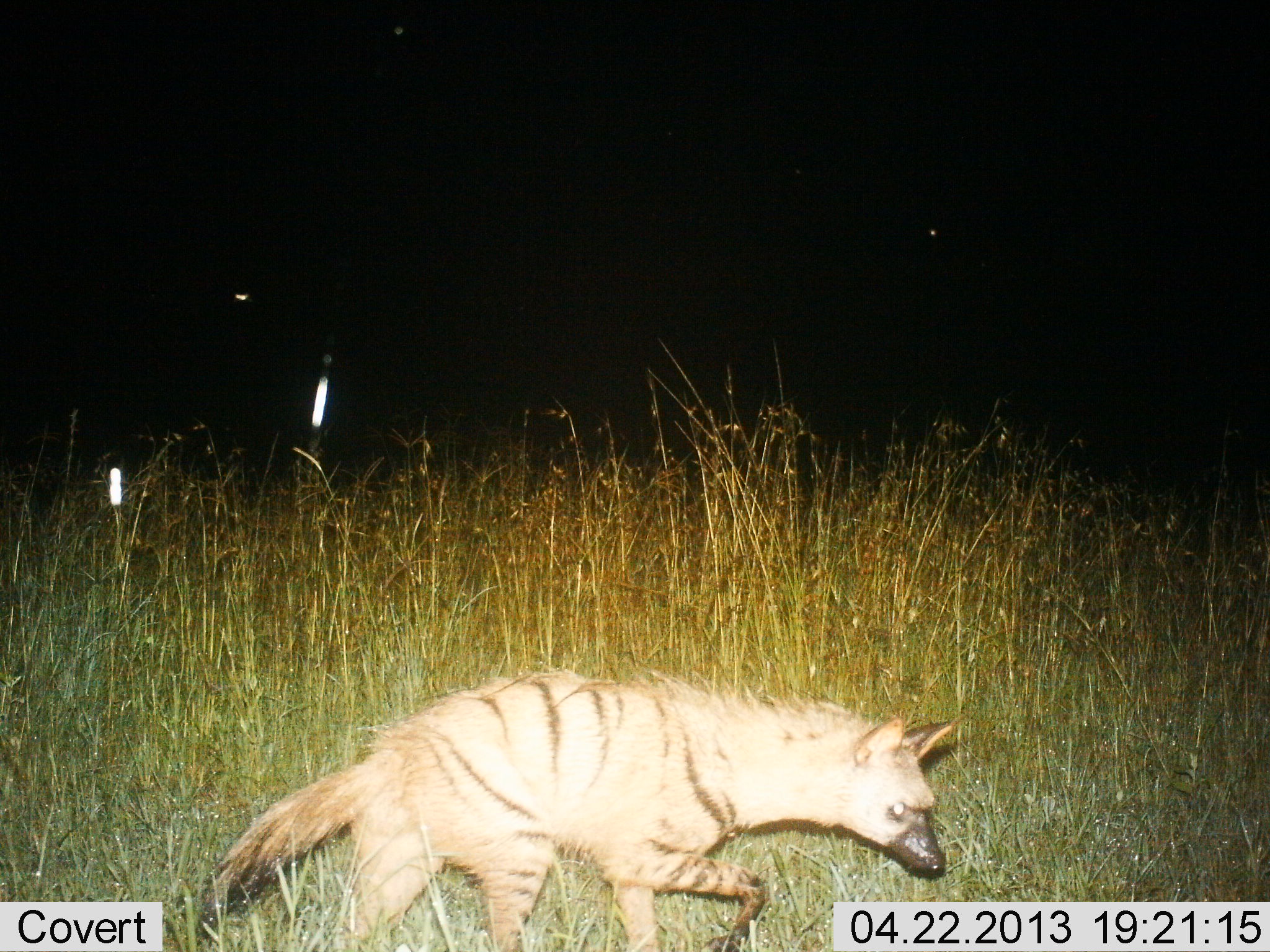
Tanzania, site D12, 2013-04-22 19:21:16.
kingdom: Animalia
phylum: Chordata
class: Mammalia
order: Carnivora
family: Hyaenidae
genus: Proteles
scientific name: Proteles cristatus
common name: aardwolf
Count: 1.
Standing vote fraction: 11%.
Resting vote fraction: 0%.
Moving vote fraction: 94%.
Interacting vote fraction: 0%.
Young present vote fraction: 0%.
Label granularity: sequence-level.